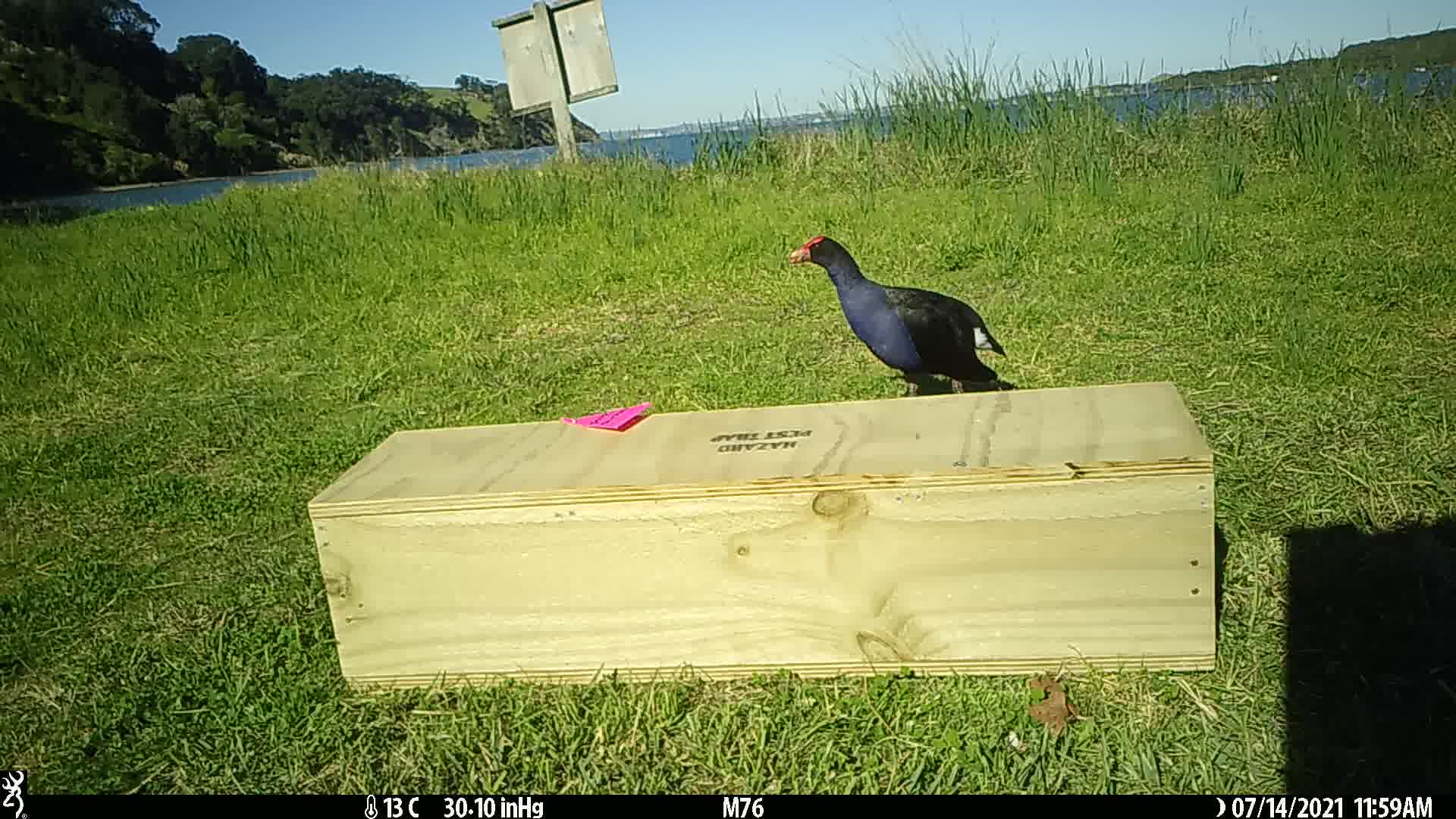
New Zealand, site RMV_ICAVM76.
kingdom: Animalia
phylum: Chordata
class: Aves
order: Gruiformes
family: Rallidae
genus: Porphyrio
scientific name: Porphyrio melanotus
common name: australasian swamphen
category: pukeko